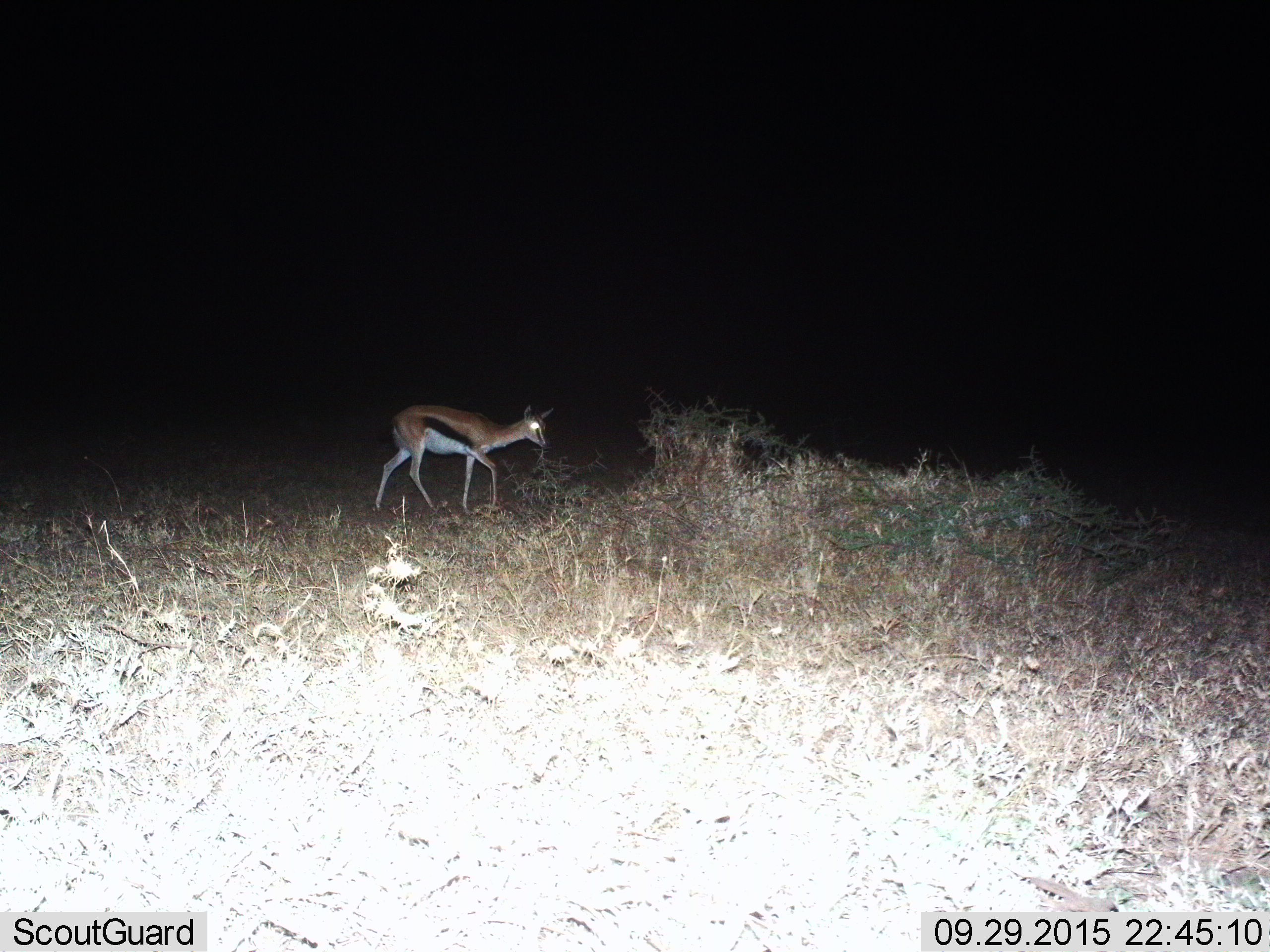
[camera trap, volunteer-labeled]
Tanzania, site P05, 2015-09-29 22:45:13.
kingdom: Animalia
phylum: Chordata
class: Mammalia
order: Artiodactyla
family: Bovidae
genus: Eudorcas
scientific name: Eudorcas thomsonii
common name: thomson's gazelle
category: gazellethomsons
Gazellethomsons (thomson's gazelle) (Eudorcas thomsonii), count 1. Behavior (volunteer vote fractions): standing 25%, resting 0%, moving 75%, interacting 0%. Young present (vote fraction): 0%. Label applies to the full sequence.